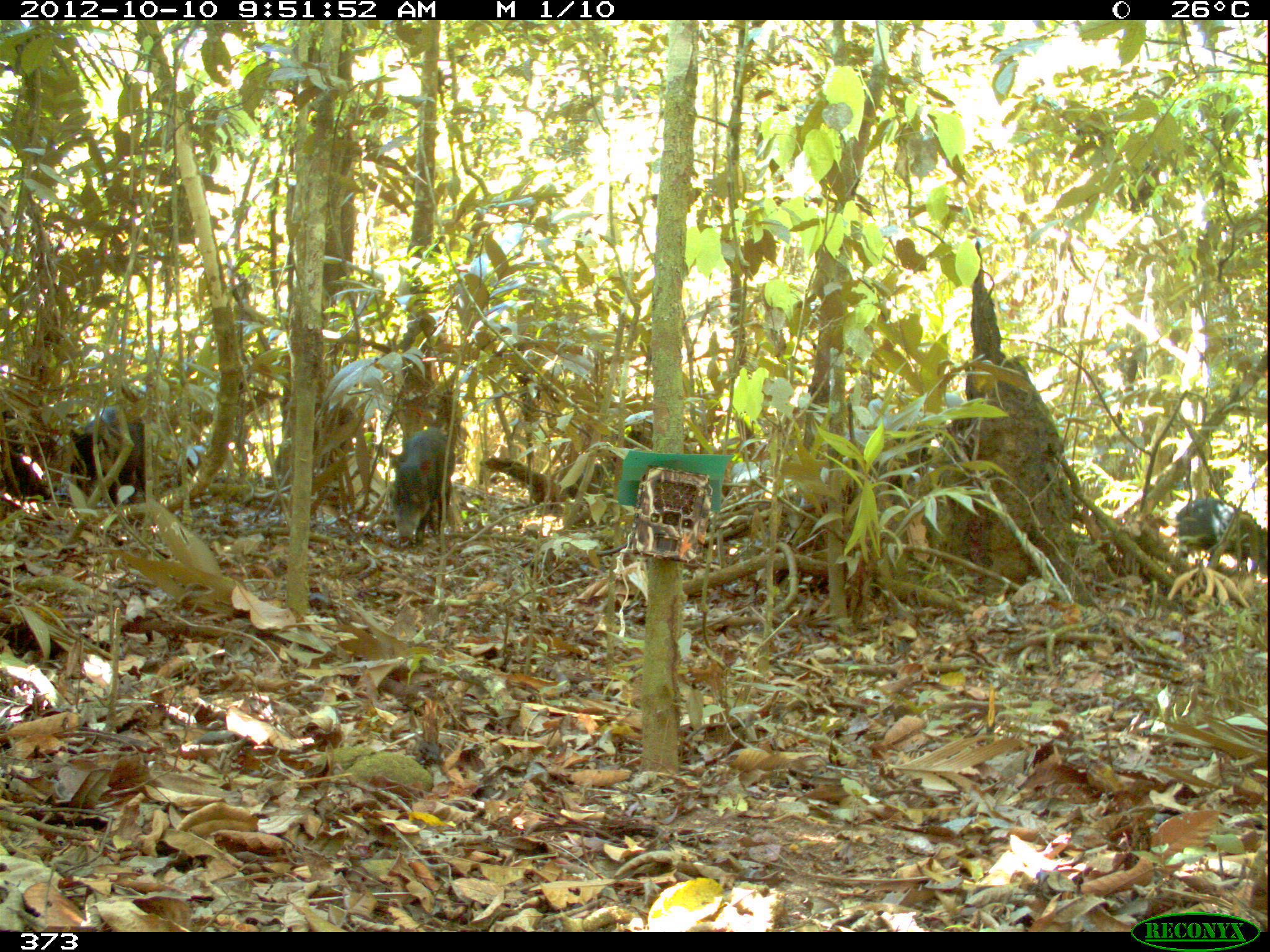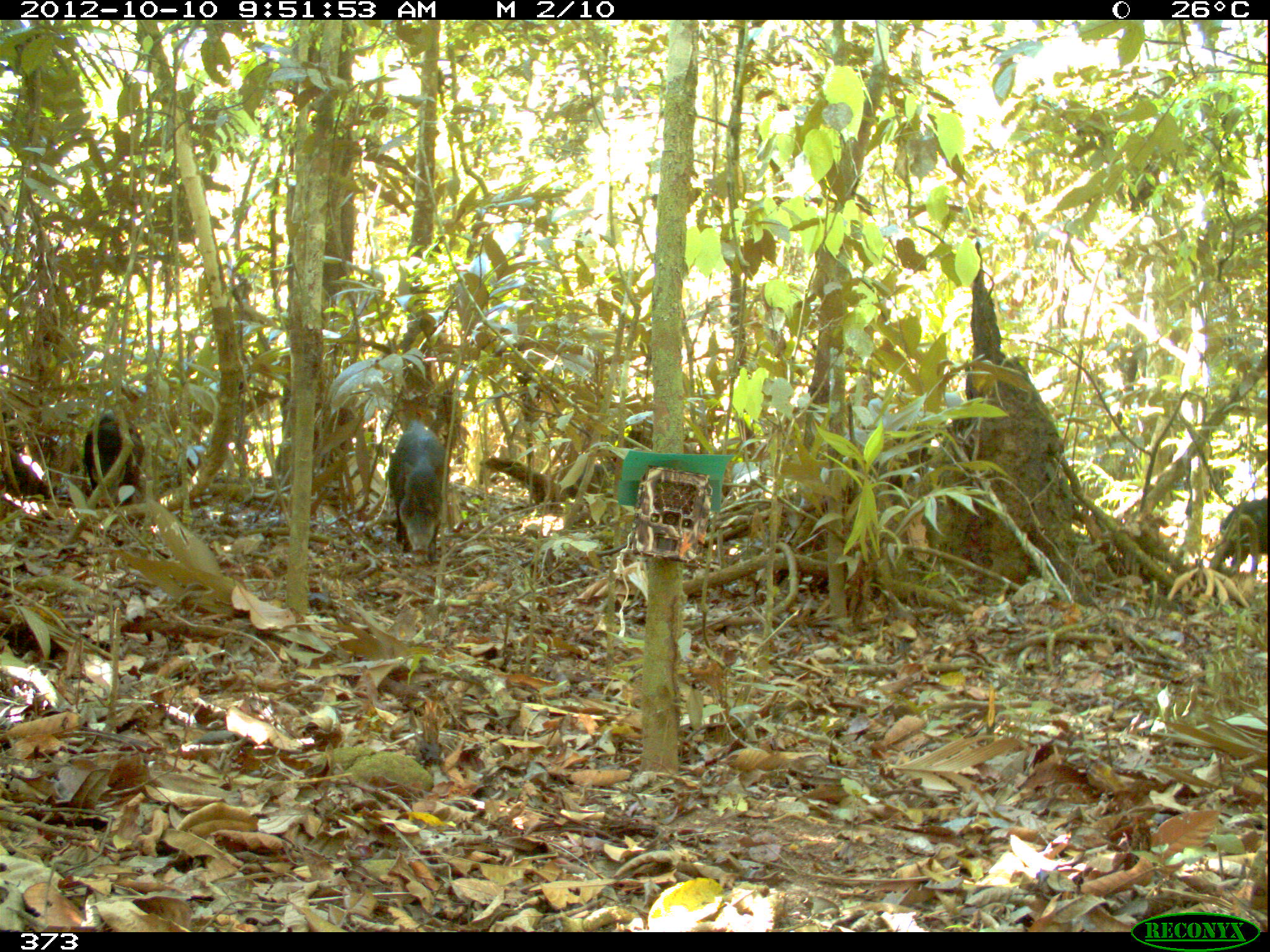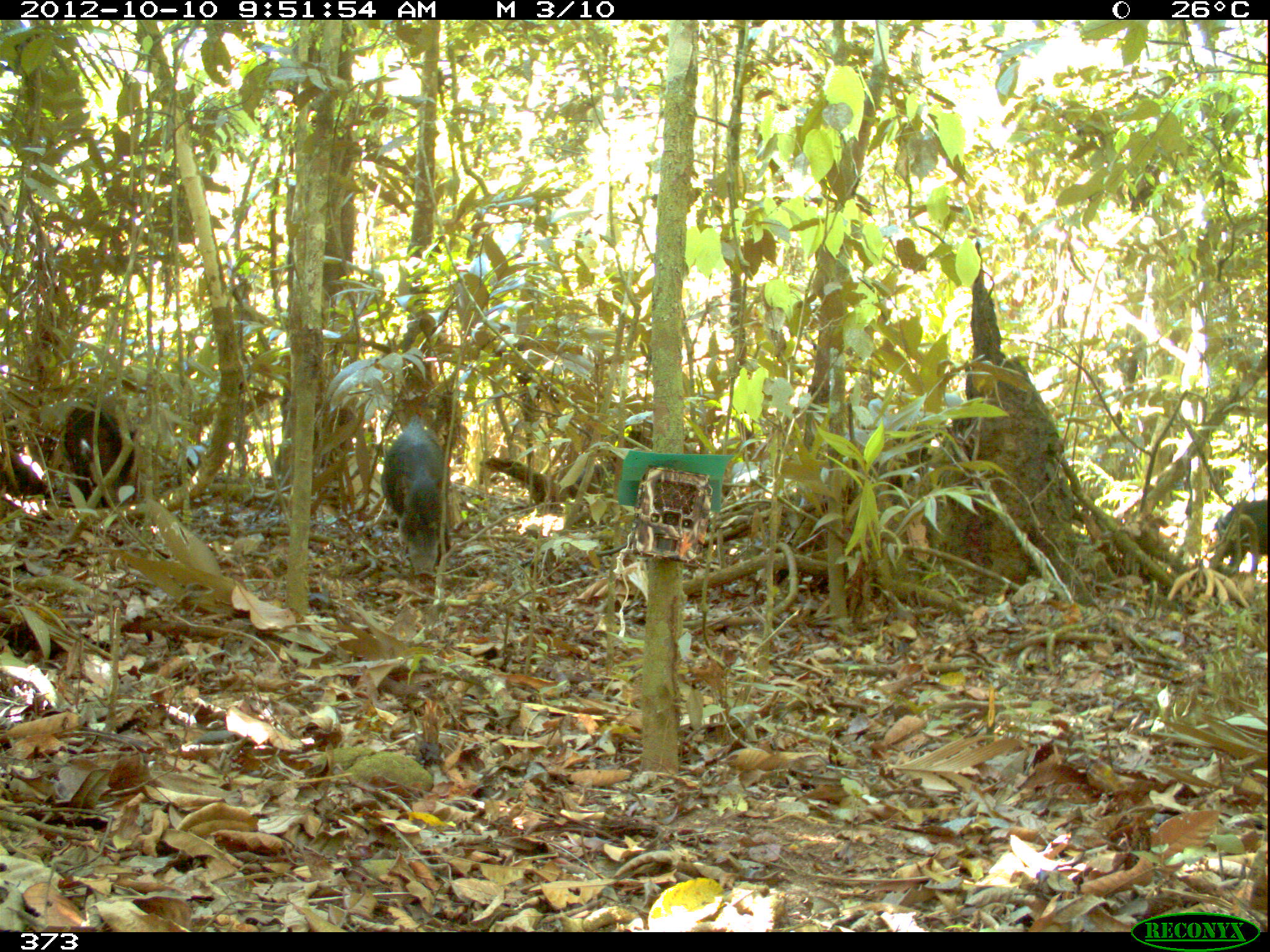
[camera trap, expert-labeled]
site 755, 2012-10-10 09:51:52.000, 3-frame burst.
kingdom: Animalia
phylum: Chordata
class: Mammalia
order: Artiodactyla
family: Tayassuidae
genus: Tayassu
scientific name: Tayassu pecari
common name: white-lipped peccary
Tayassu pecari (white-lipped peccary).